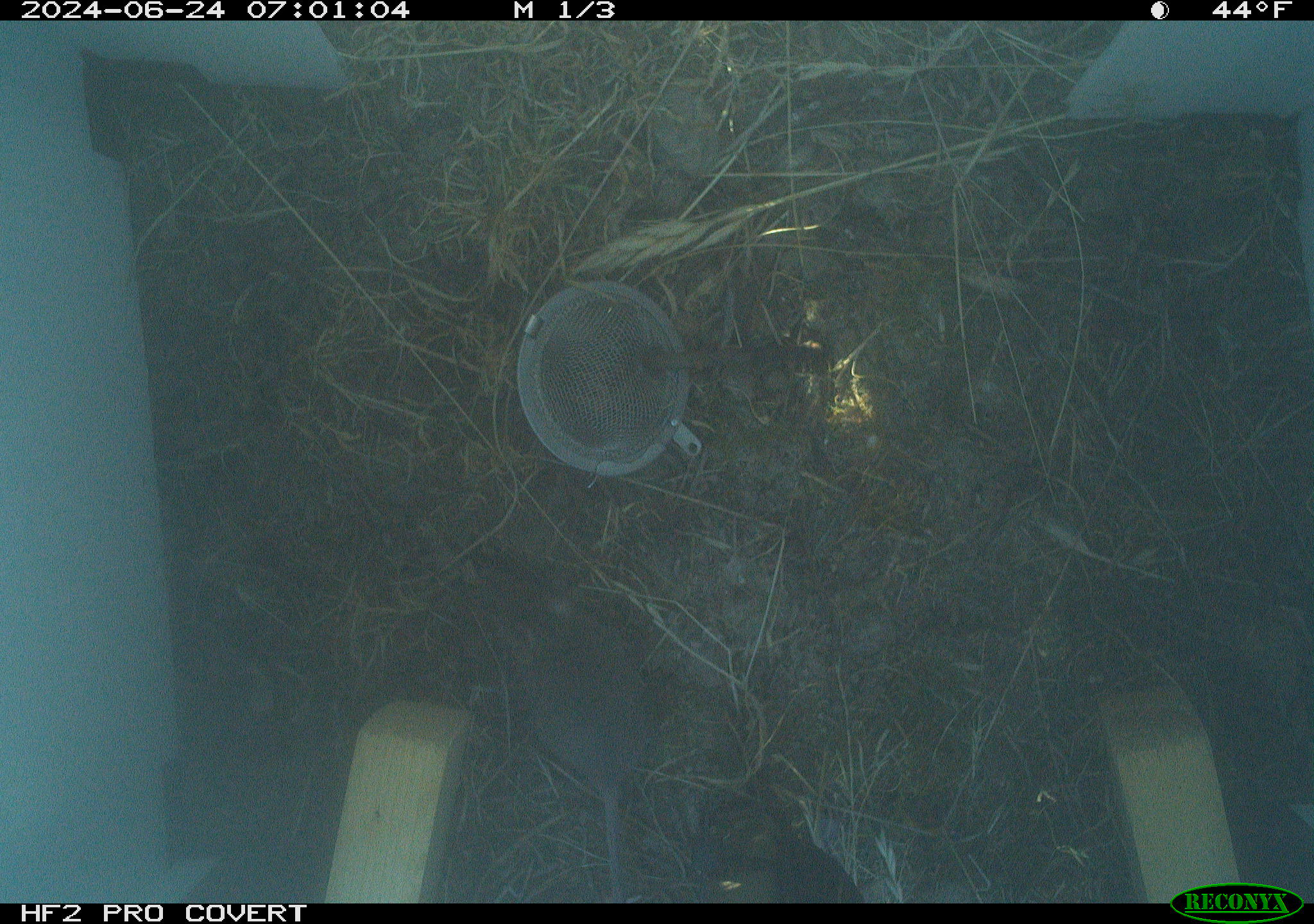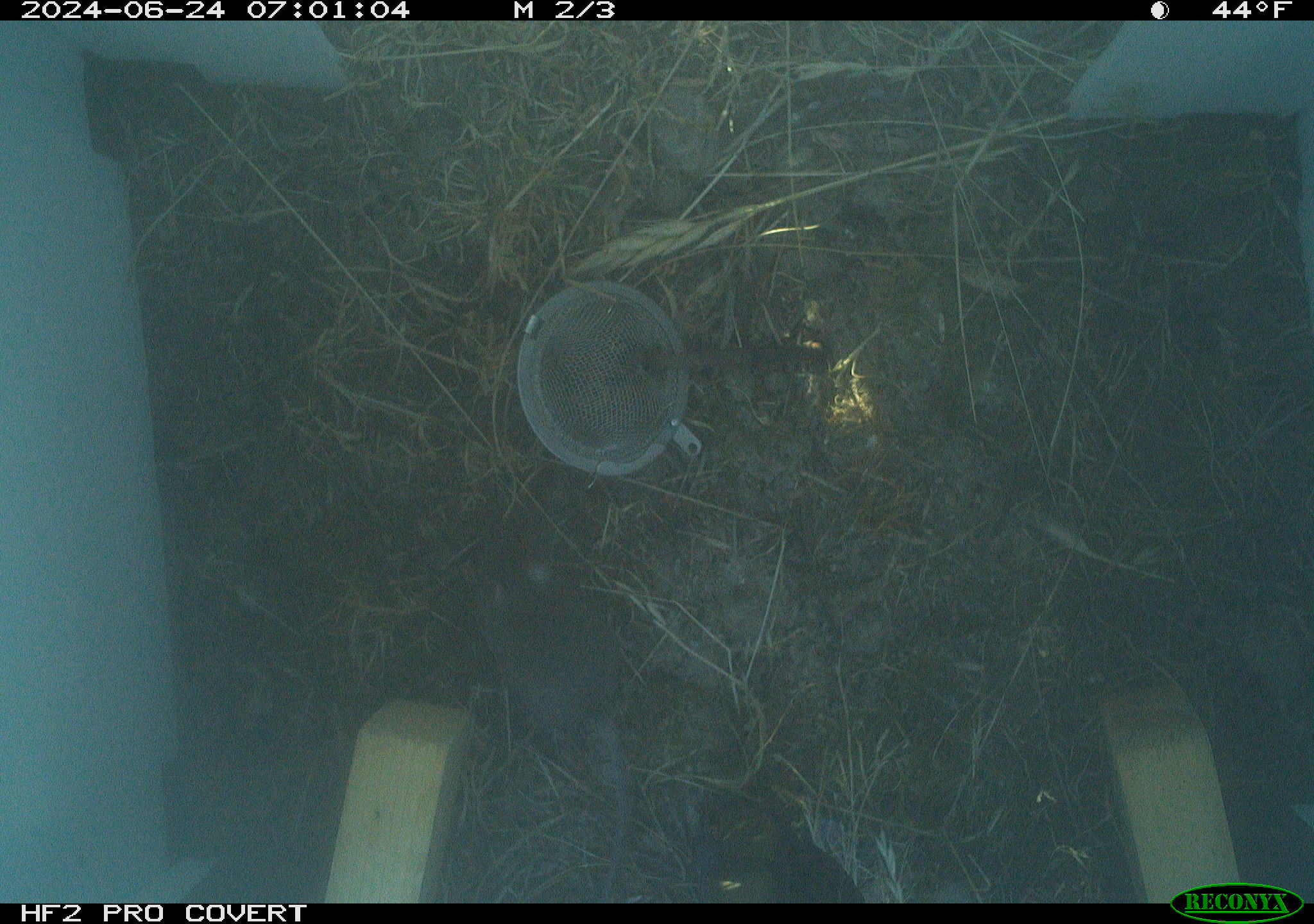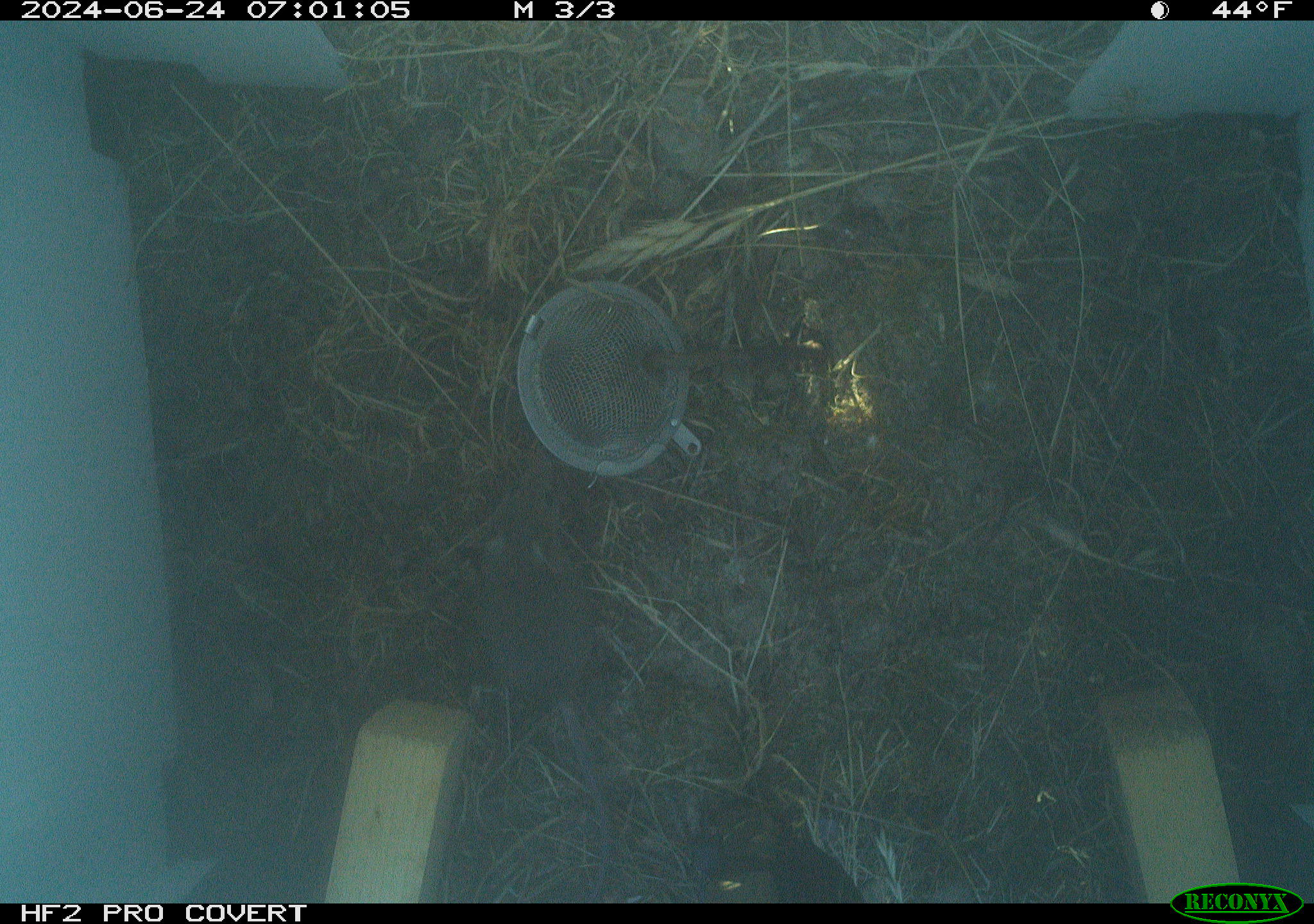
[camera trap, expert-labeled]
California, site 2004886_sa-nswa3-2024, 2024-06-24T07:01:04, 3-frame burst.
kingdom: Animalia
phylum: Chordata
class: Mammalia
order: Rodentia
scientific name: Rodentia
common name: rodent